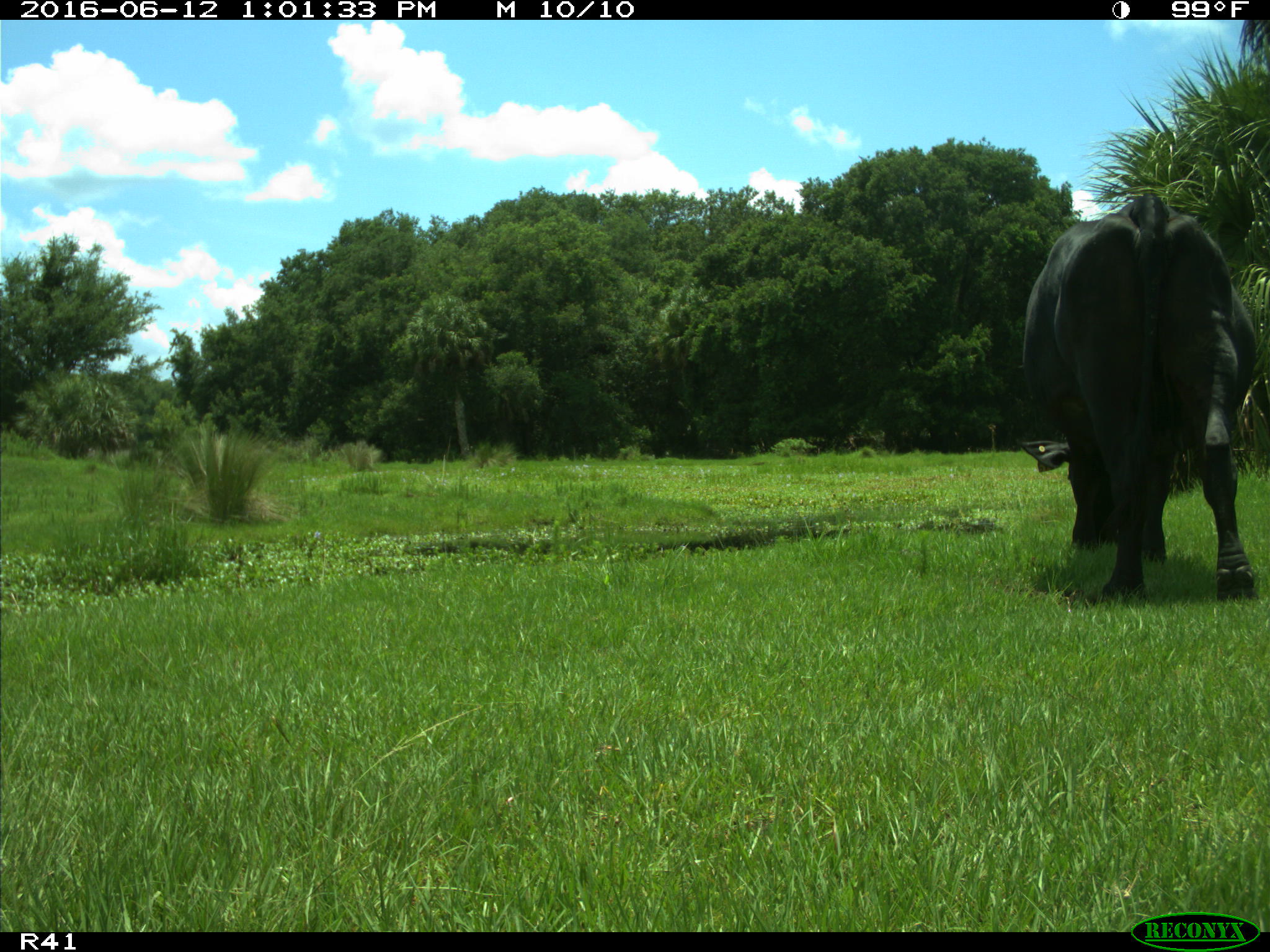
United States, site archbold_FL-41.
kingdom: Animalia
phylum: Chordata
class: Mammalia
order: Artiodactyla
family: Bovidae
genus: Bos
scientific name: Bos taurus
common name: domestic cow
Bos taurus (domestic cow).